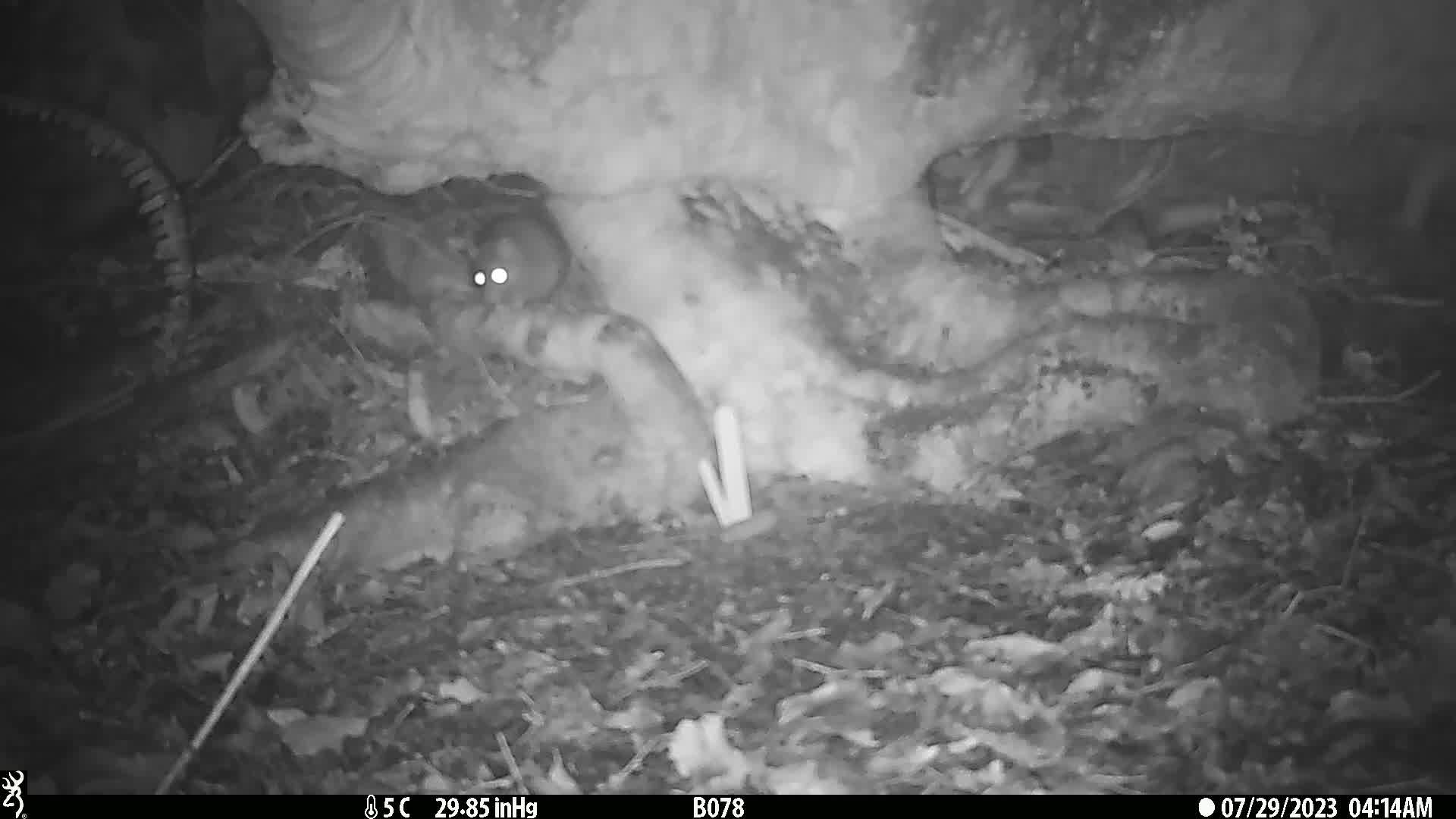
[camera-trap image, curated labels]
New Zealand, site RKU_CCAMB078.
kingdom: Animalia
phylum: Chordata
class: Mammalia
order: Rodentia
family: Muridae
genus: Rattus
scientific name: Rattus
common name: rat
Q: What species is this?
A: Rat (Rattus).